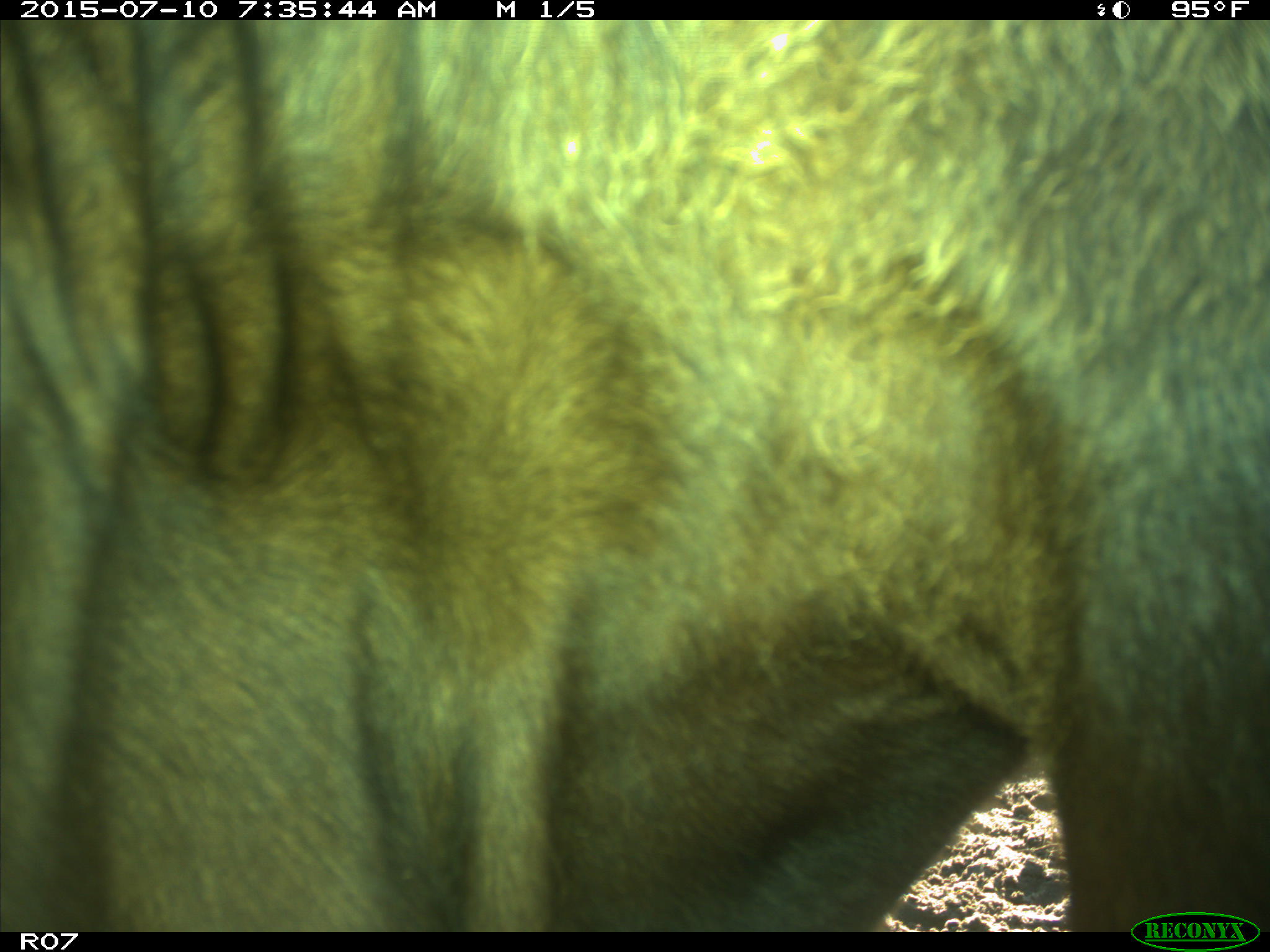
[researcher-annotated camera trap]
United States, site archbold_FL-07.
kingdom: Animalia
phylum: Chordata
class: Mammalia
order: Artiodactyla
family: Bovidae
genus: Bos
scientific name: Bos taurus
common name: domestic cow